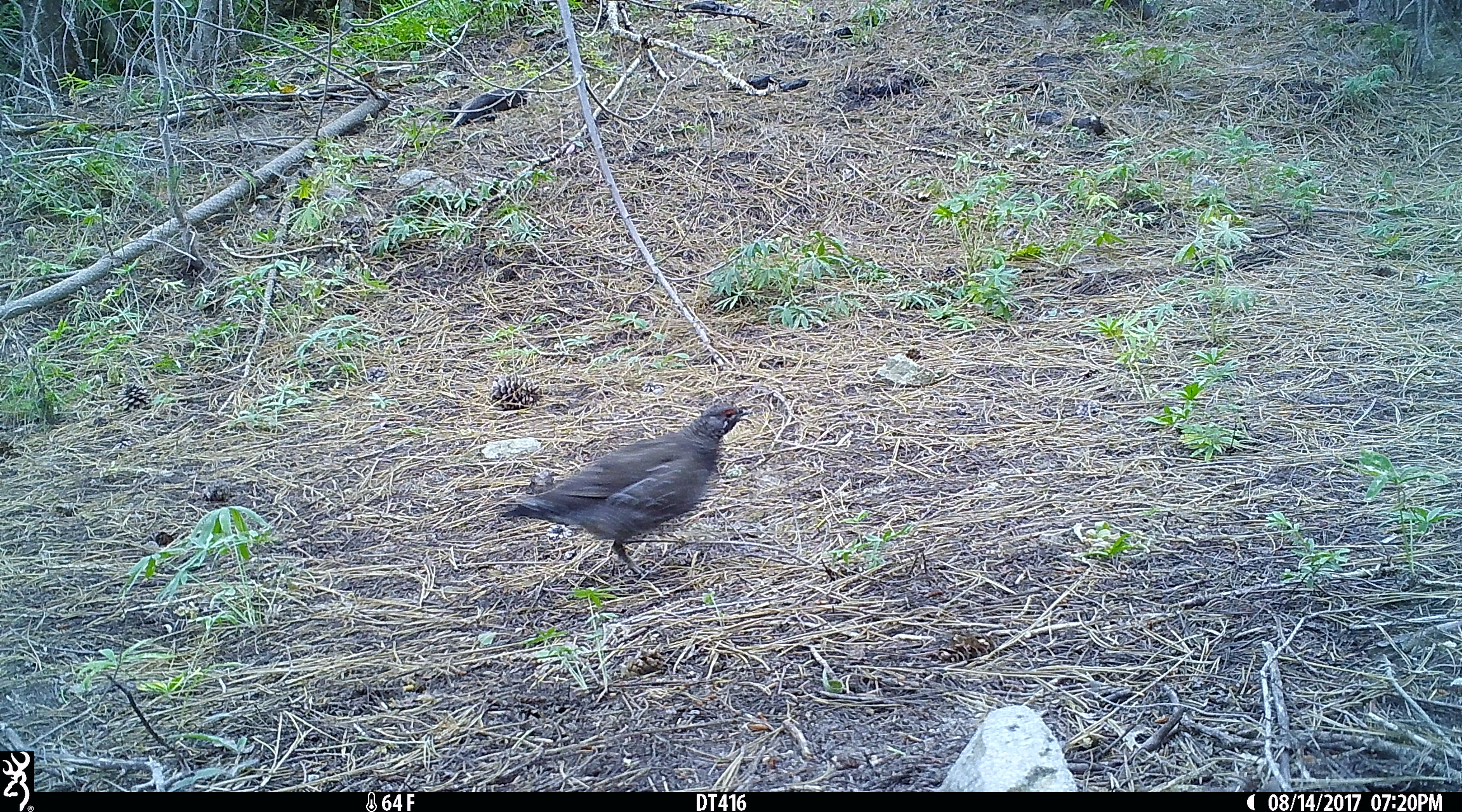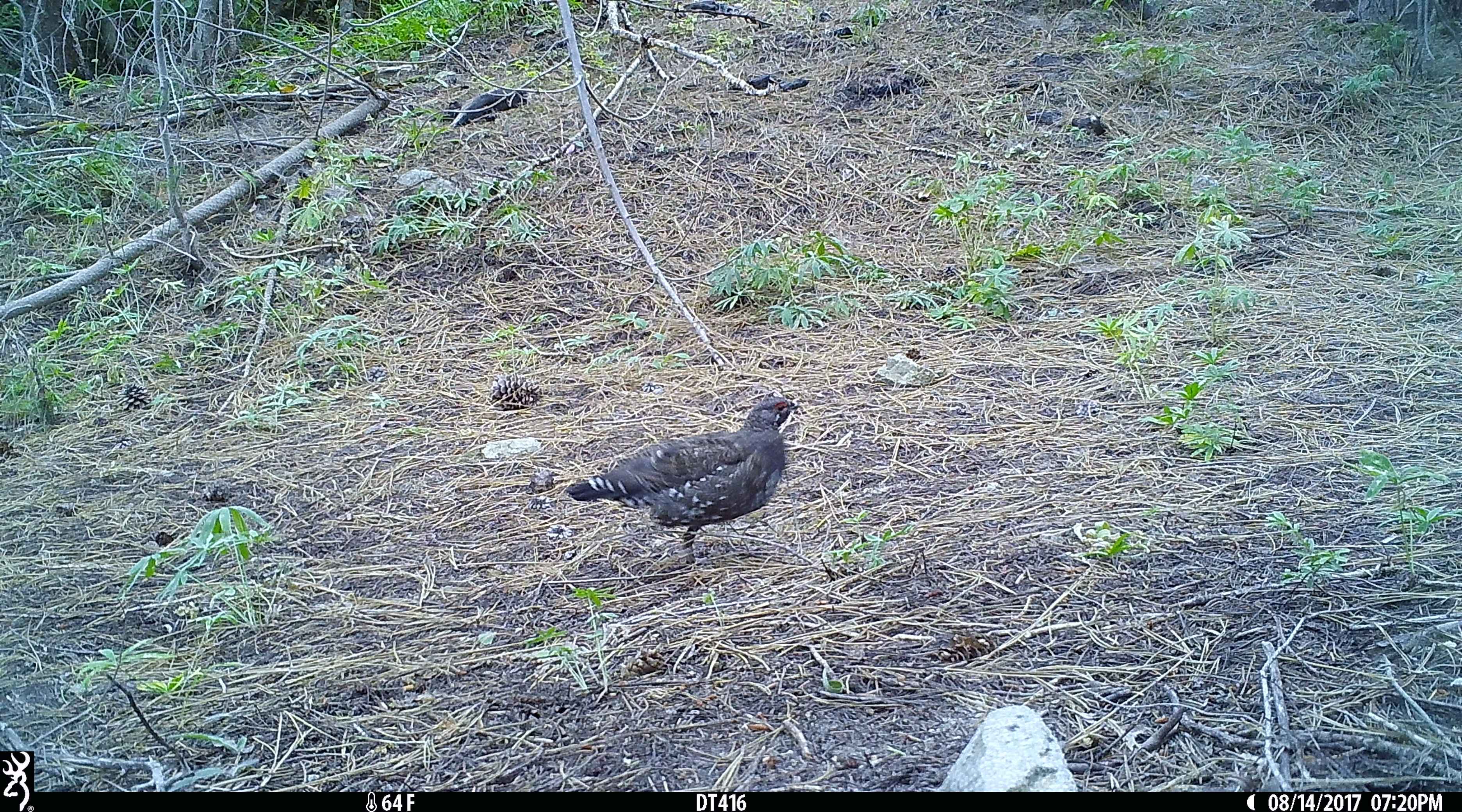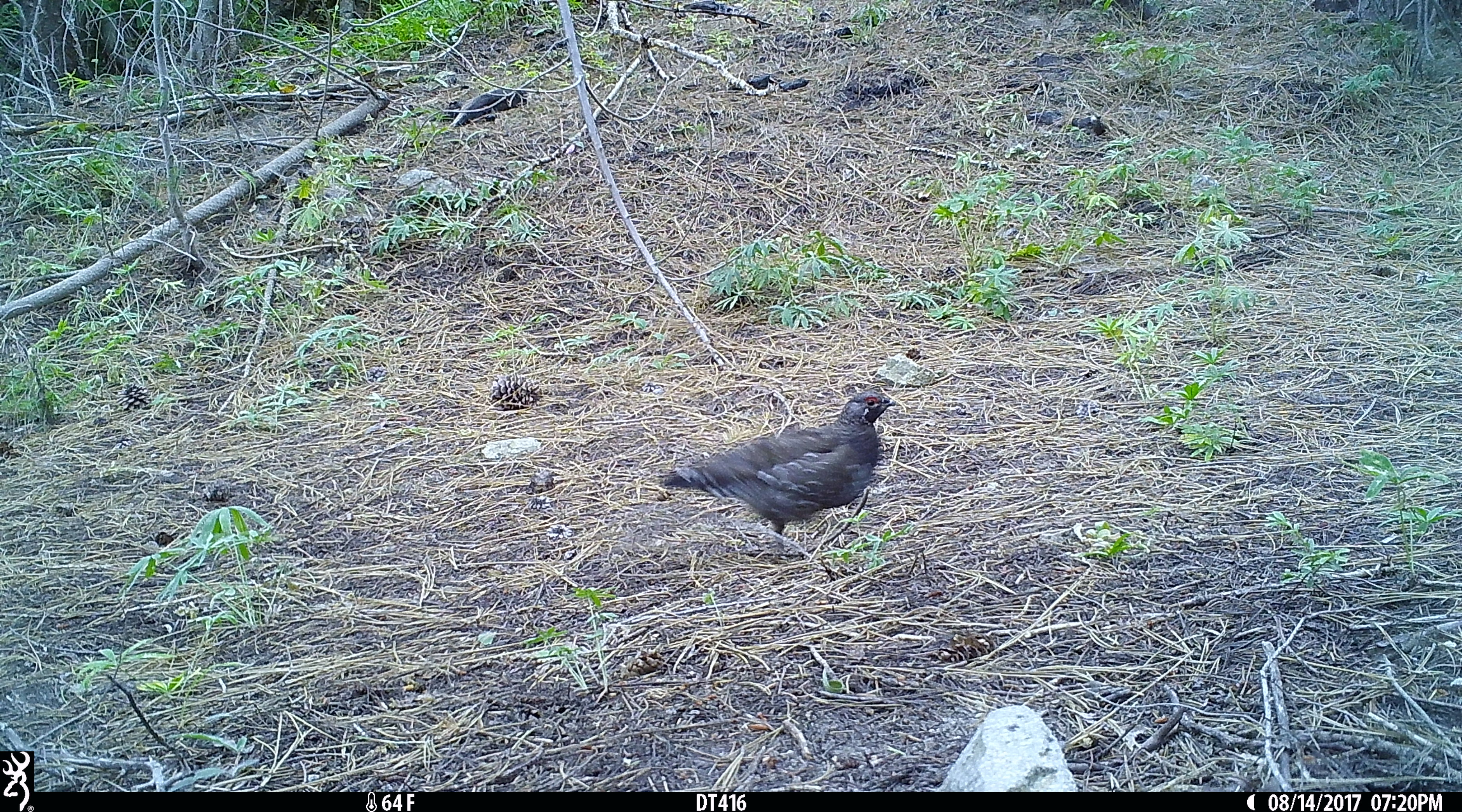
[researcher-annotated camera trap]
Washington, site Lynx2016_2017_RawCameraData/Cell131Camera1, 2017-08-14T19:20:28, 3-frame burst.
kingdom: Animalia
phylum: Chordata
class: Aves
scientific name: Aves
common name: birds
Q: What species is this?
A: Aves (birds).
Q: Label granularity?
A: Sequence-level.